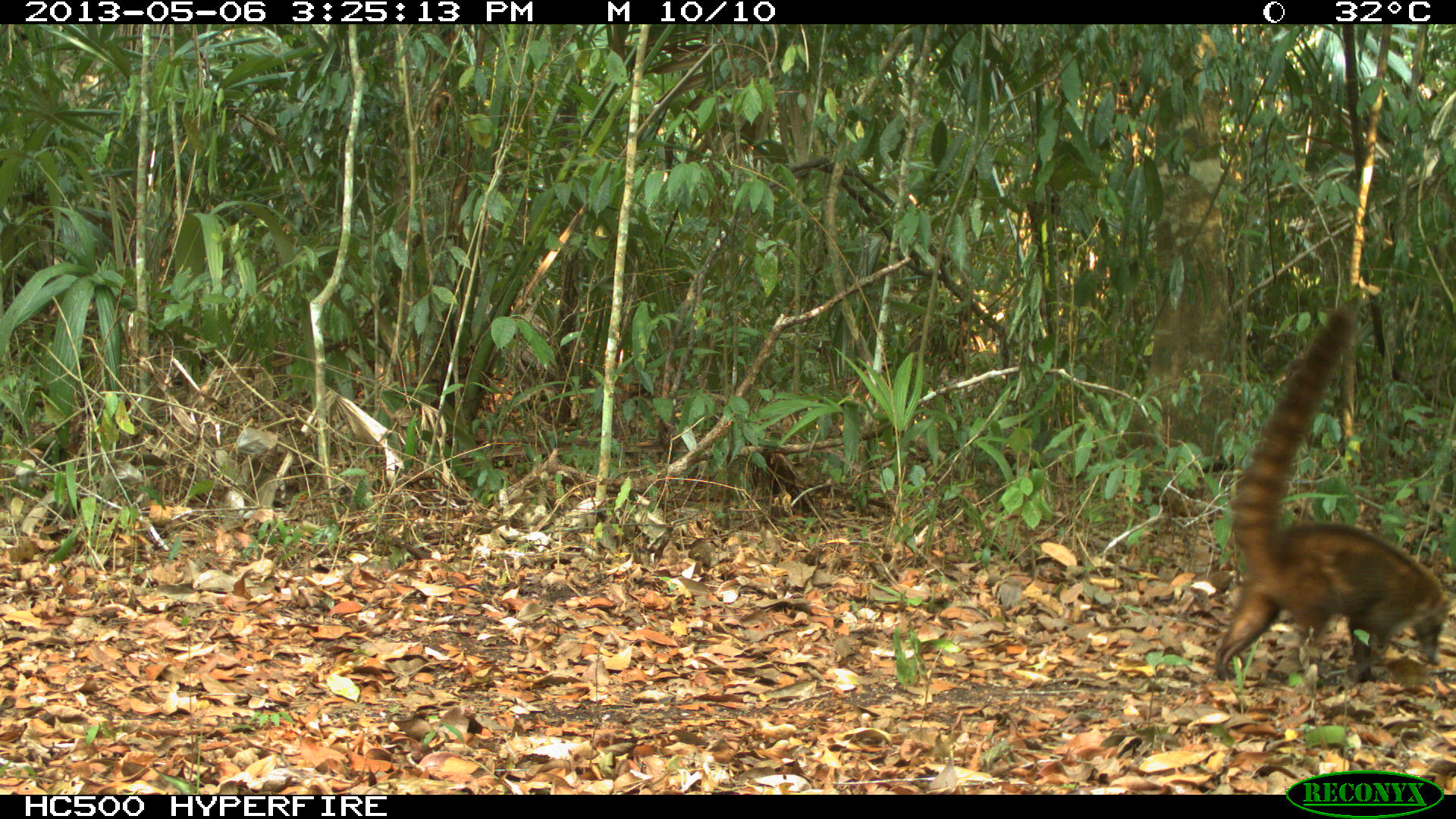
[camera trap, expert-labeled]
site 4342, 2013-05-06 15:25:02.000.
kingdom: Animalia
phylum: Chordata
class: Mammalia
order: Carnivora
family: Procyonidae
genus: Nasua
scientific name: Nasua narica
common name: white-nosed coati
Nasua narica (white-nosed coati), count 1.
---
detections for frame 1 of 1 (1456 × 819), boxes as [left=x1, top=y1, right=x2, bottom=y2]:
nasua narica: [left=1207, top=301, right=1456, bottom=683]